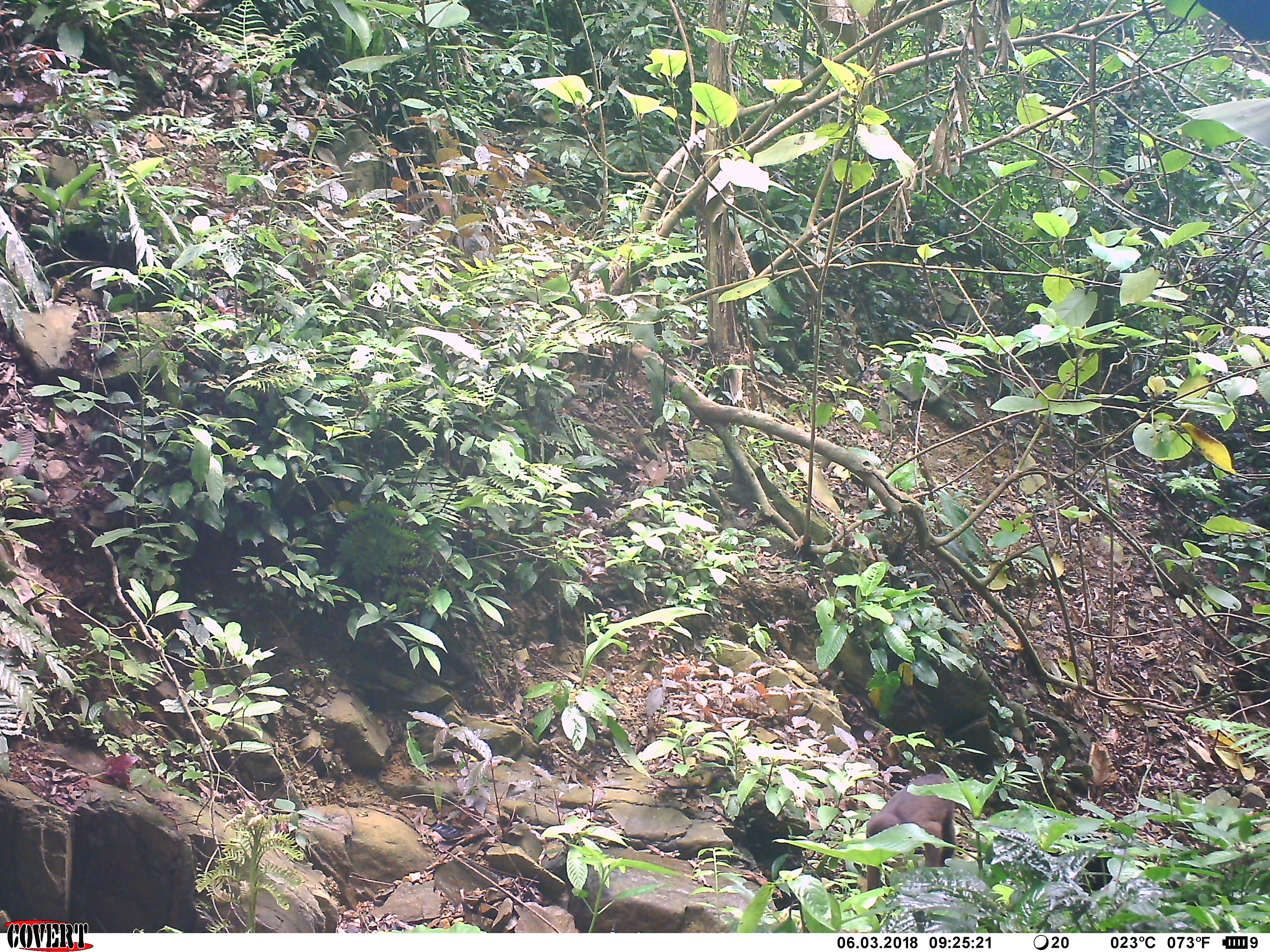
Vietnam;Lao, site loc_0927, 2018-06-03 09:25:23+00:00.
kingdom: Animalia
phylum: Chordata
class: Mammalia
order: Primates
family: Cercopithecidae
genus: Macaca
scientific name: Macaca arctoides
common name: stump-tailed macaque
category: stump tailed macaque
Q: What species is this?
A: Stump tailed macaque (stump-tailed macaque) (Macaca arctoides).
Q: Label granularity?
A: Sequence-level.